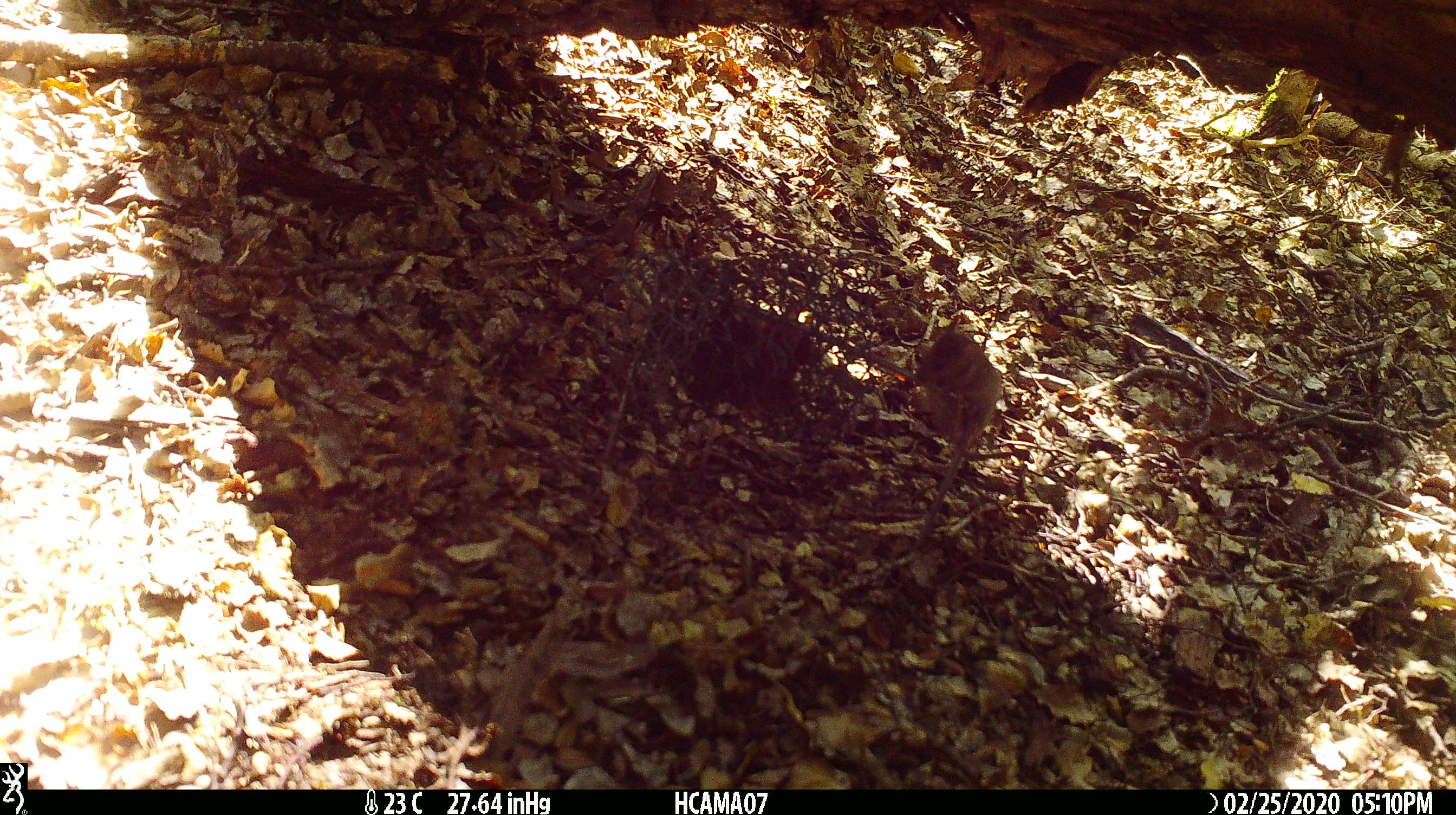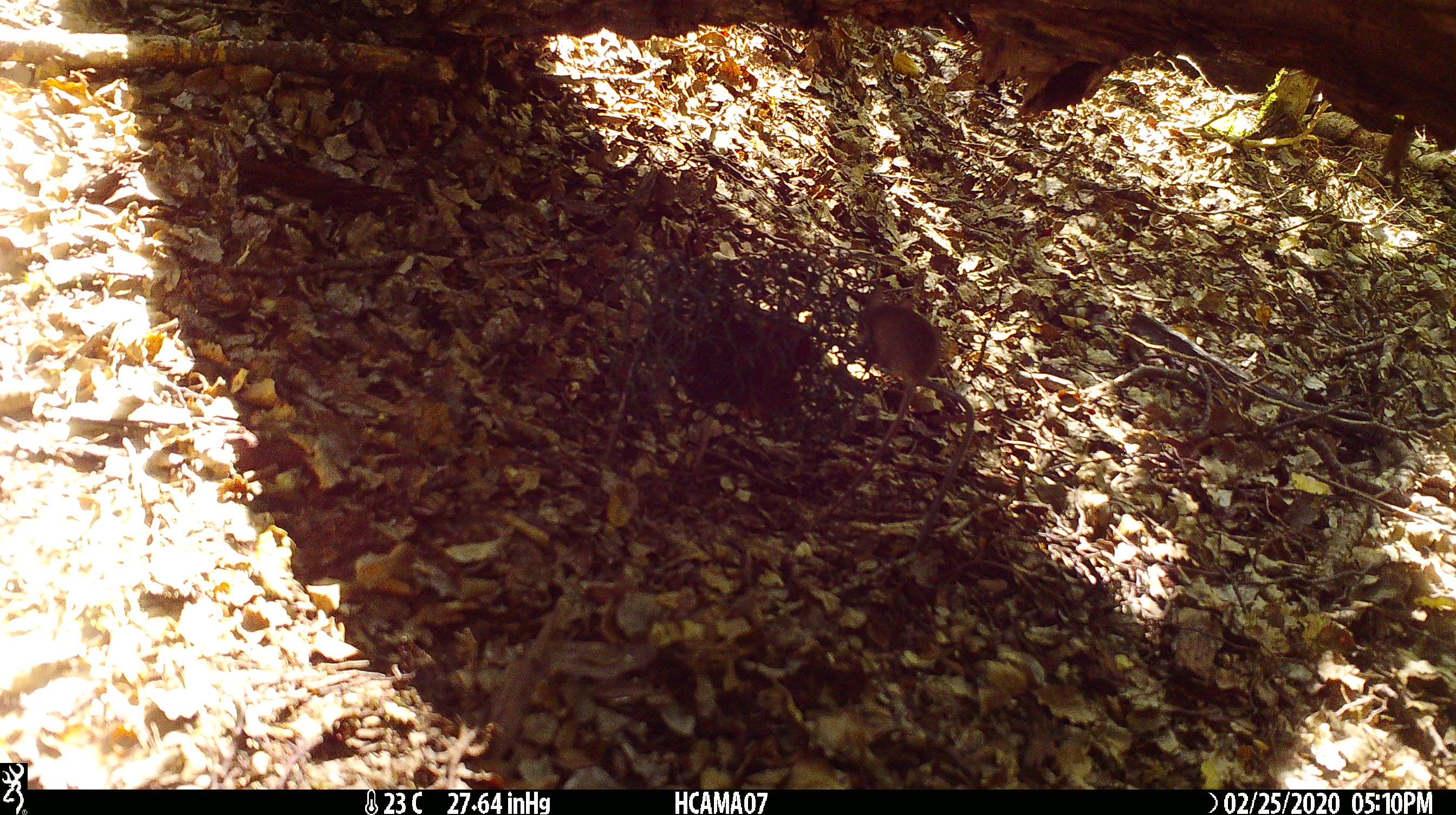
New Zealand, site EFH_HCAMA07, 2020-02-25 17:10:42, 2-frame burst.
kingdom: Animalia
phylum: Chordata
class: Mammalia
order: Rodentia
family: Muridae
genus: Mus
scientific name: Mus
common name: mouse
Mouse (Mus).